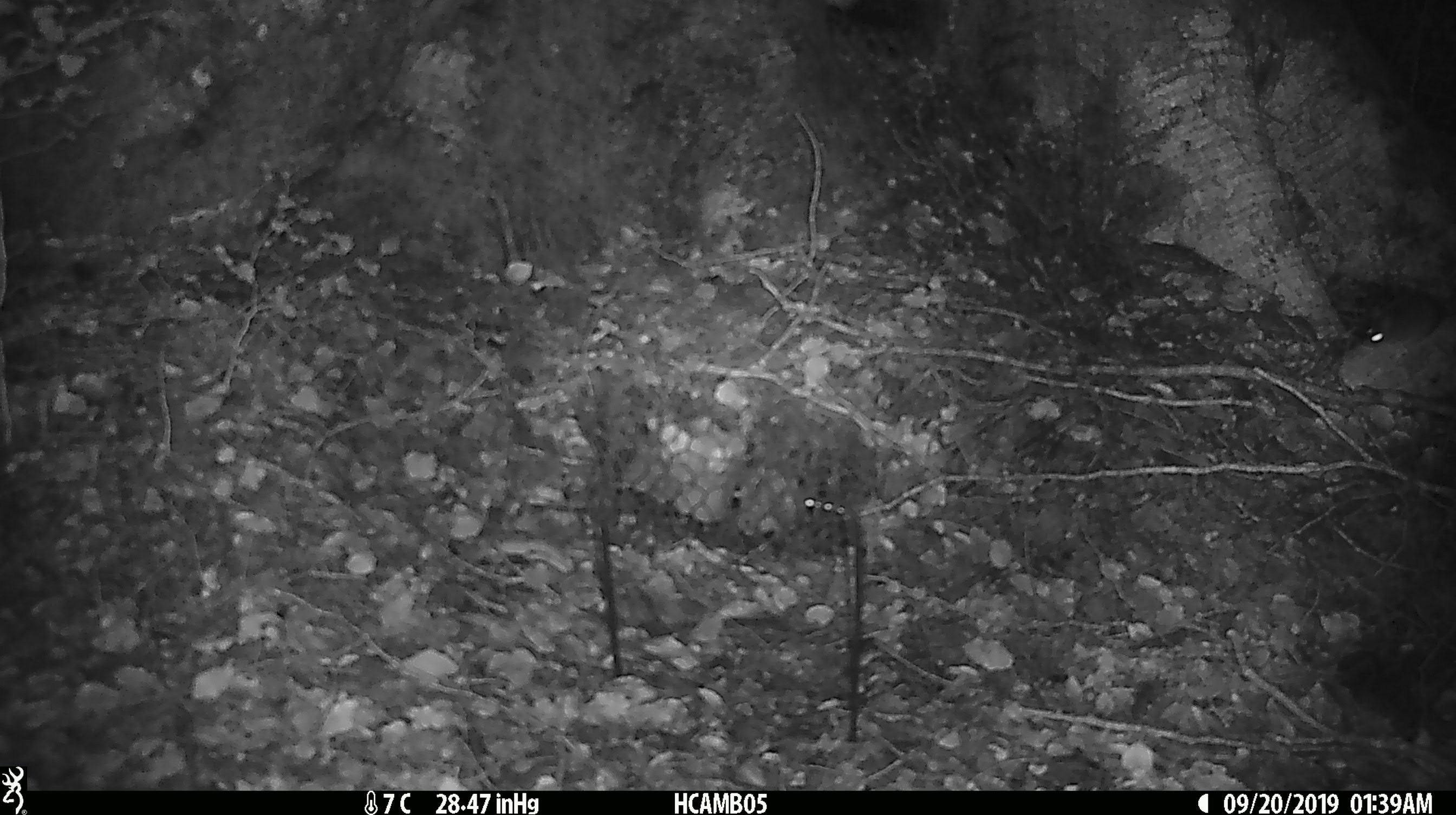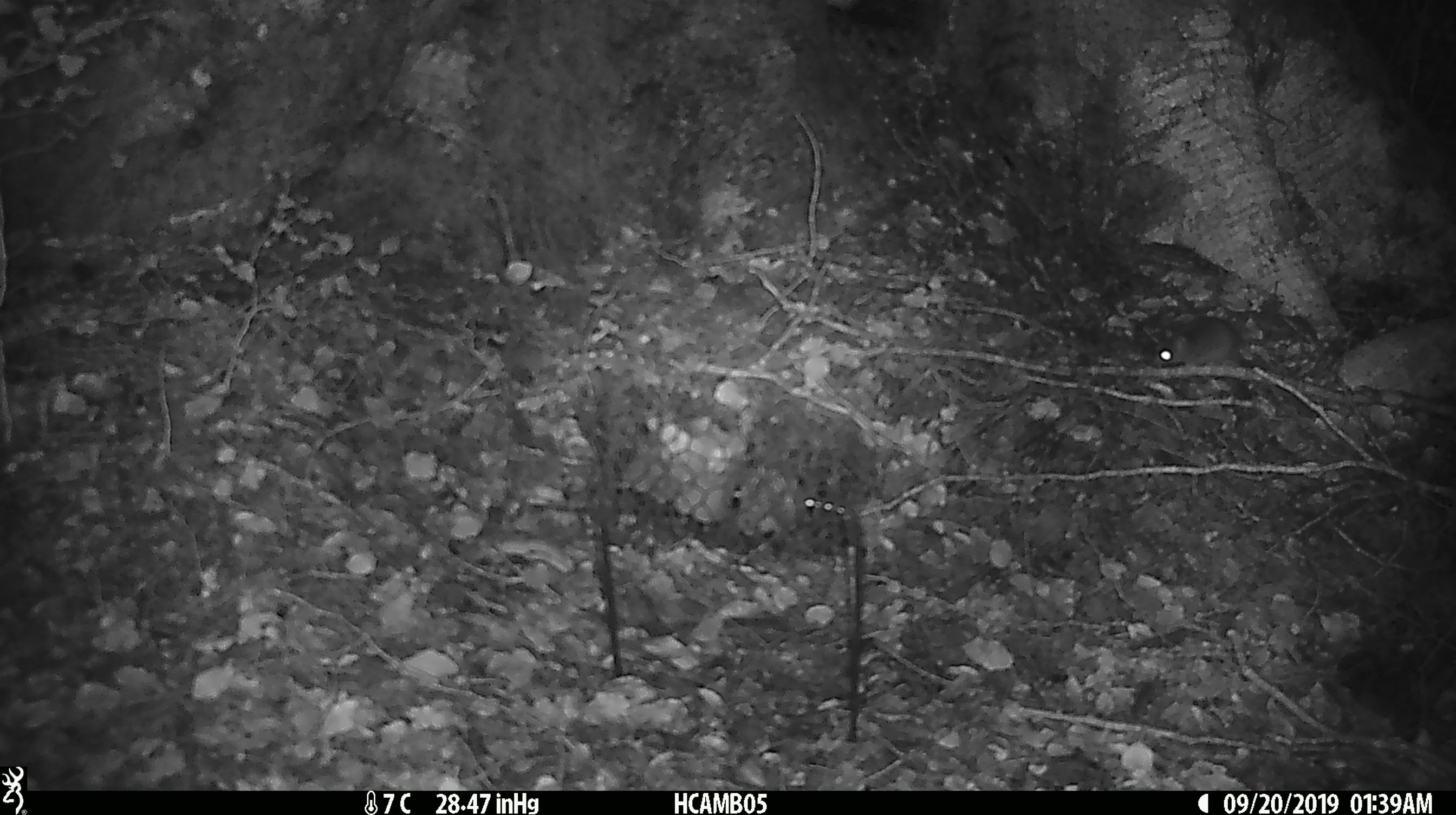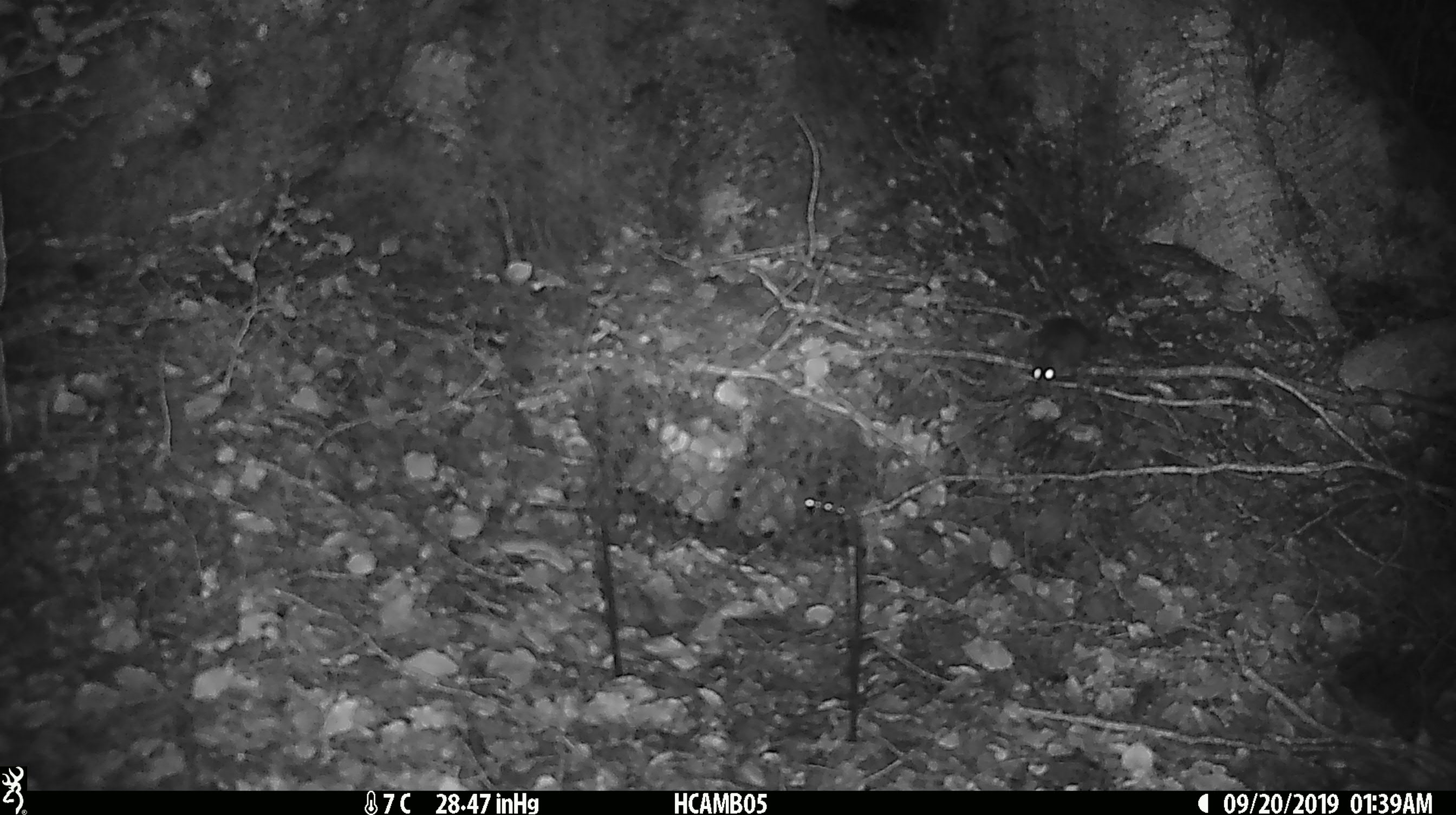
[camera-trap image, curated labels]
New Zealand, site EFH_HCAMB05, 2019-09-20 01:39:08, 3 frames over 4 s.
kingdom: Animalia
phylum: Chordata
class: Mammalia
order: Rodentia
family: Muridae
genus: Mus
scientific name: Mus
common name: mouse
Mouse (Mus).